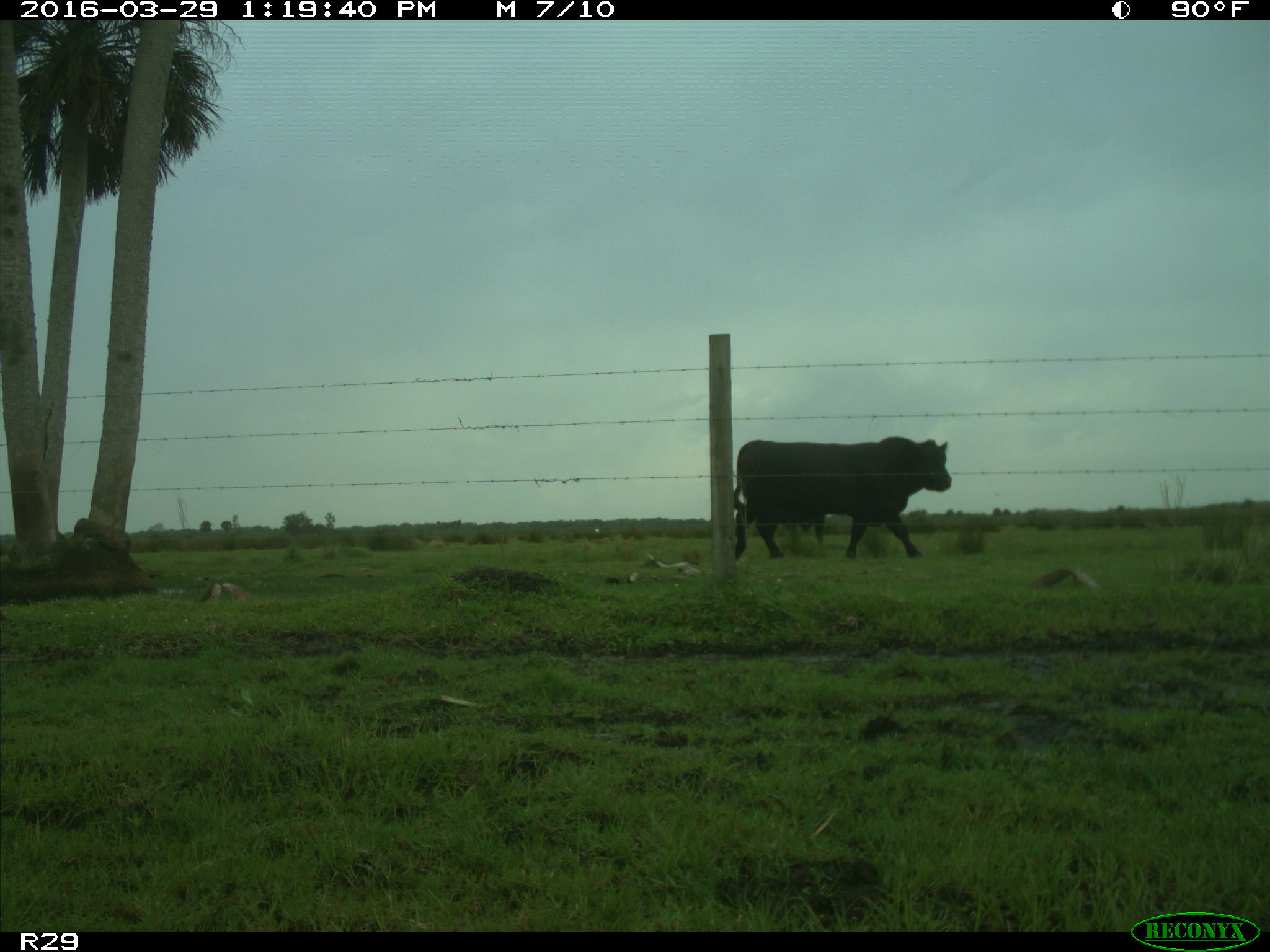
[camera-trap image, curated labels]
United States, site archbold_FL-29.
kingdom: Animalia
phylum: Chordata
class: Mammalia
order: Artiodactyla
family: Bovidae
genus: Bos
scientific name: Bos taurus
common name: domestic cow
Bos taurus (domestic cow).